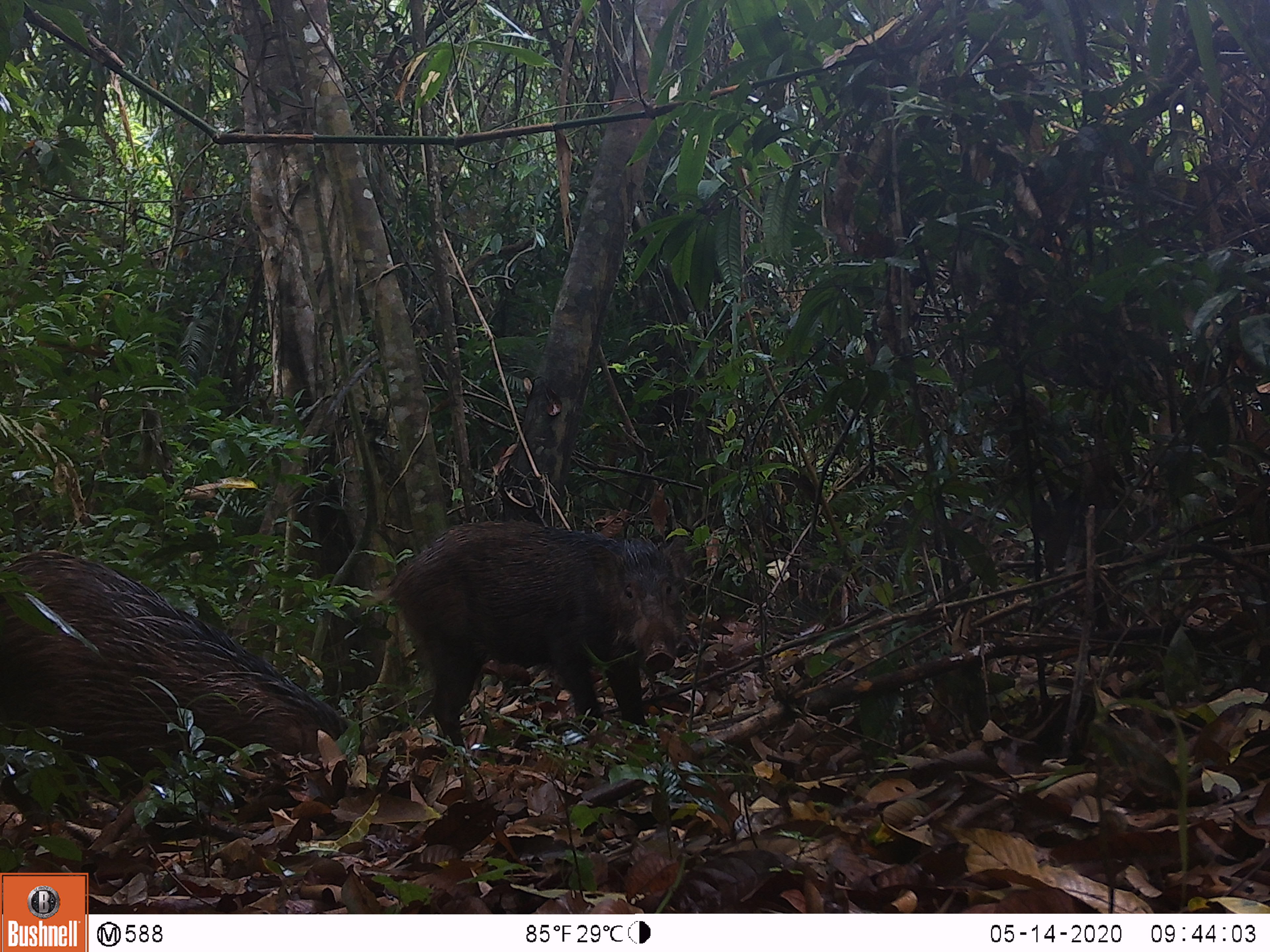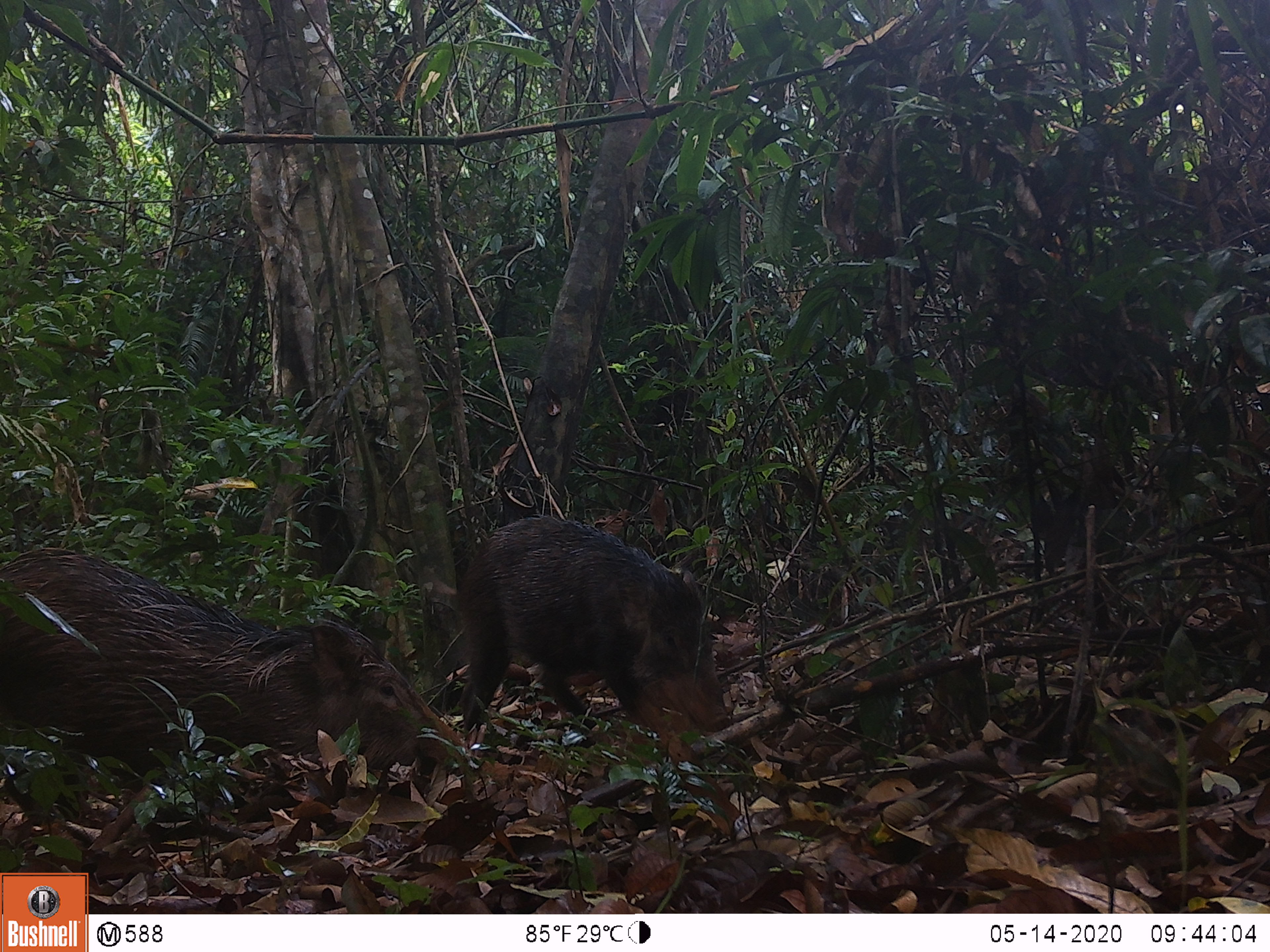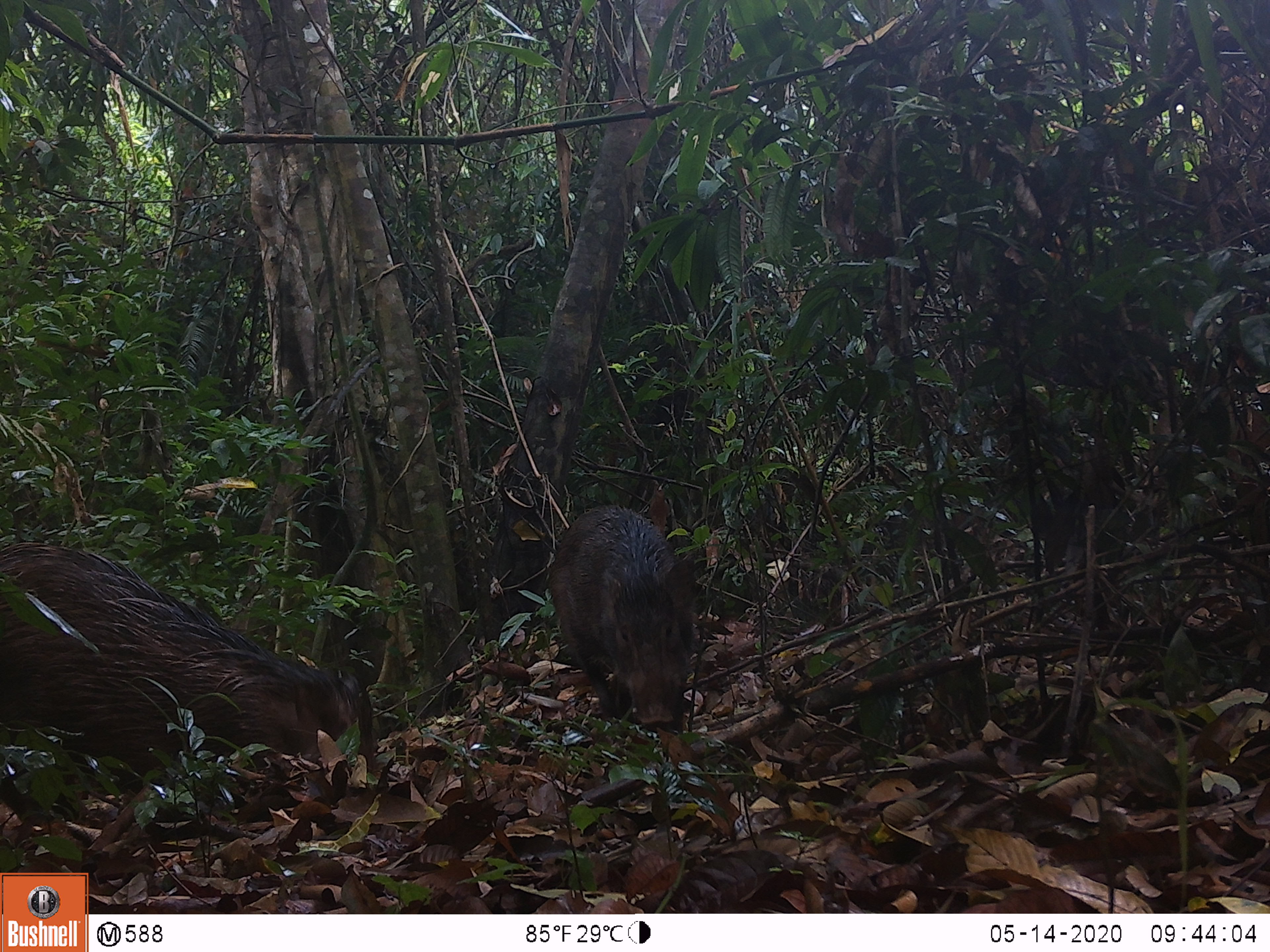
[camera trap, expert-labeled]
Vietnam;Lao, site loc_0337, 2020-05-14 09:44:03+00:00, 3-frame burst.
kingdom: Animalia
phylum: Chordata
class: Mammalia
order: Artiodactyla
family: Suidae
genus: Sus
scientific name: Sus scrofa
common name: eurasian wild pig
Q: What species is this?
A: Eurasian wild pig (Sus scrofa).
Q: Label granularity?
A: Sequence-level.